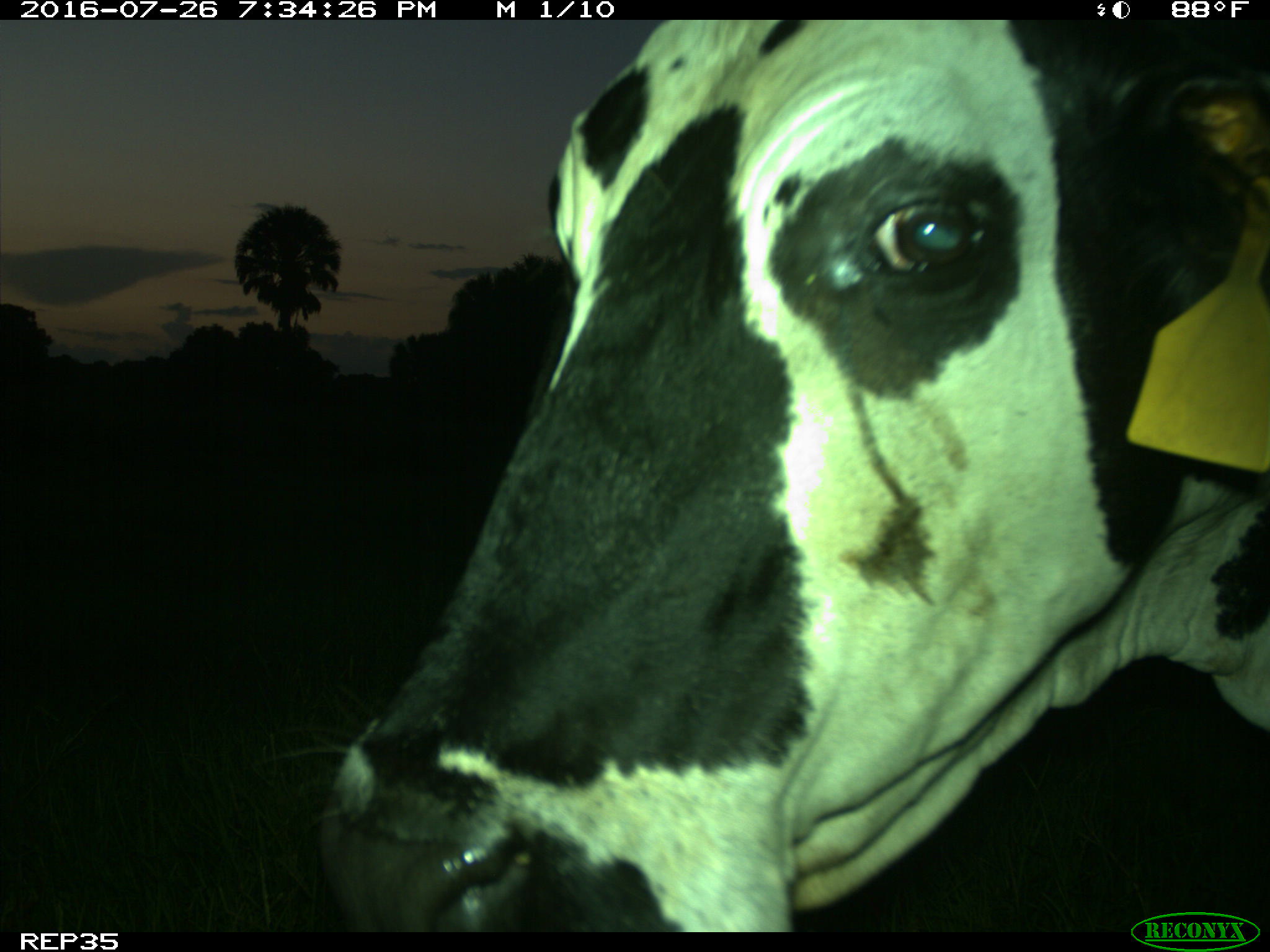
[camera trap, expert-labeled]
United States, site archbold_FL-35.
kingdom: Animalia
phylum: Chordata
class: Mammalia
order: Artiodactyla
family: Bovidae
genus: Bos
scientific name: Bos taurus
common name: domestic cow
Bos taurus (domestic cow).